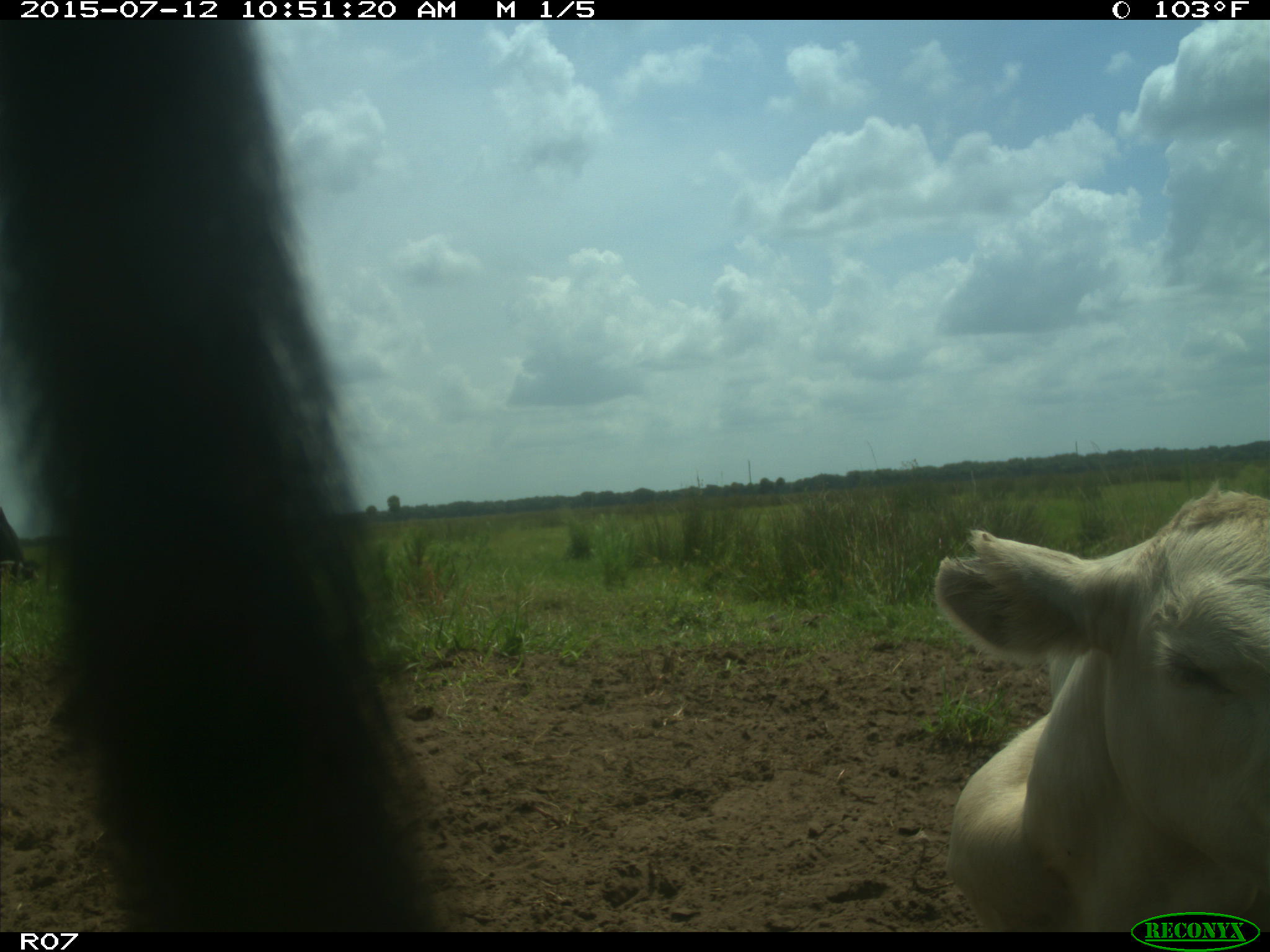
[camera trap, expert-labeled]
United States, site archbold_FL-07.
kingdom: Animalia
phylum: Chordata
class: Mammalia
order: Artiodactyla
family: Bovidae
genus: Bos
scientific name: Bos taurus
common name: domestic cow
Bos taurus (domestic cow).